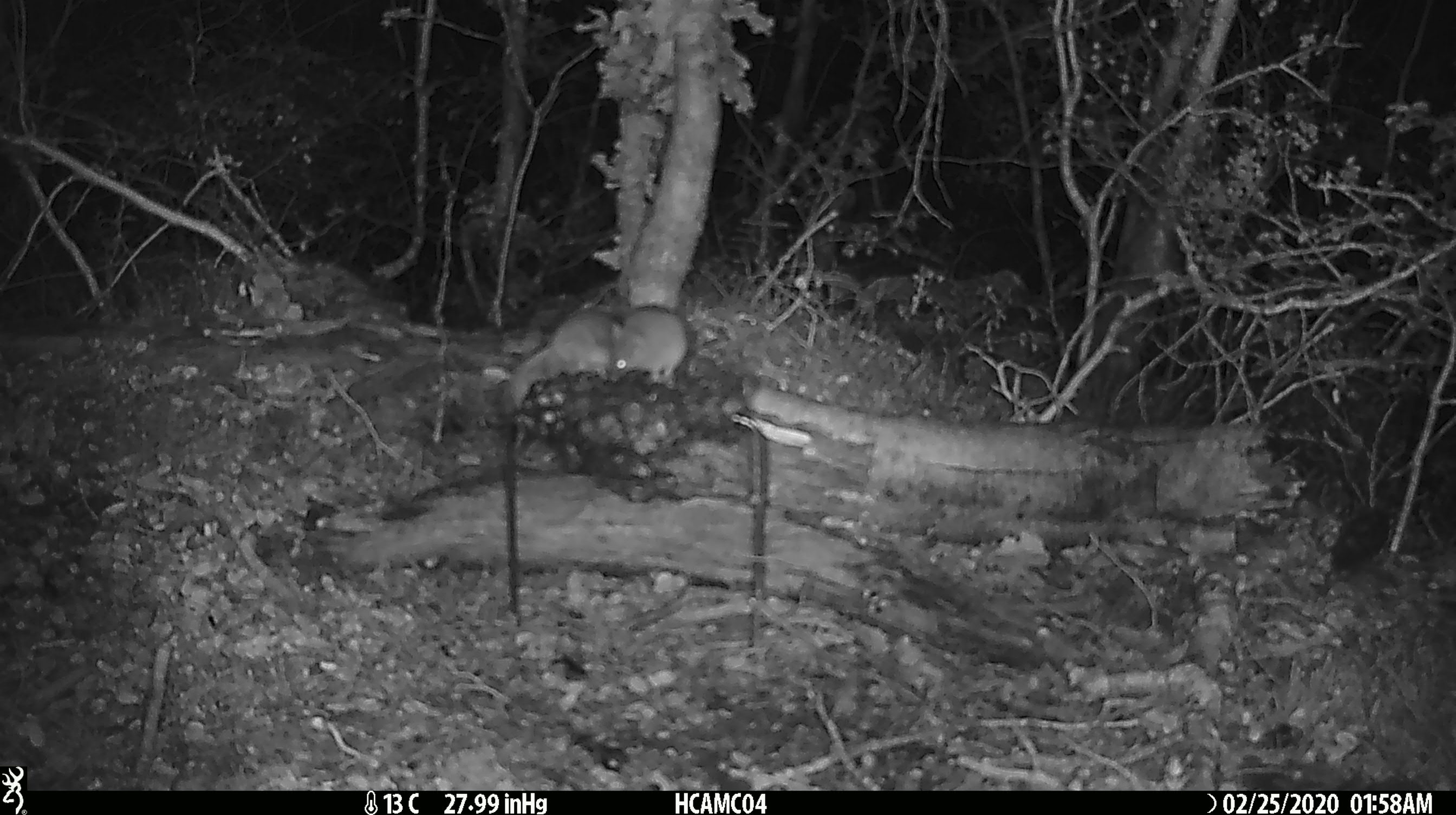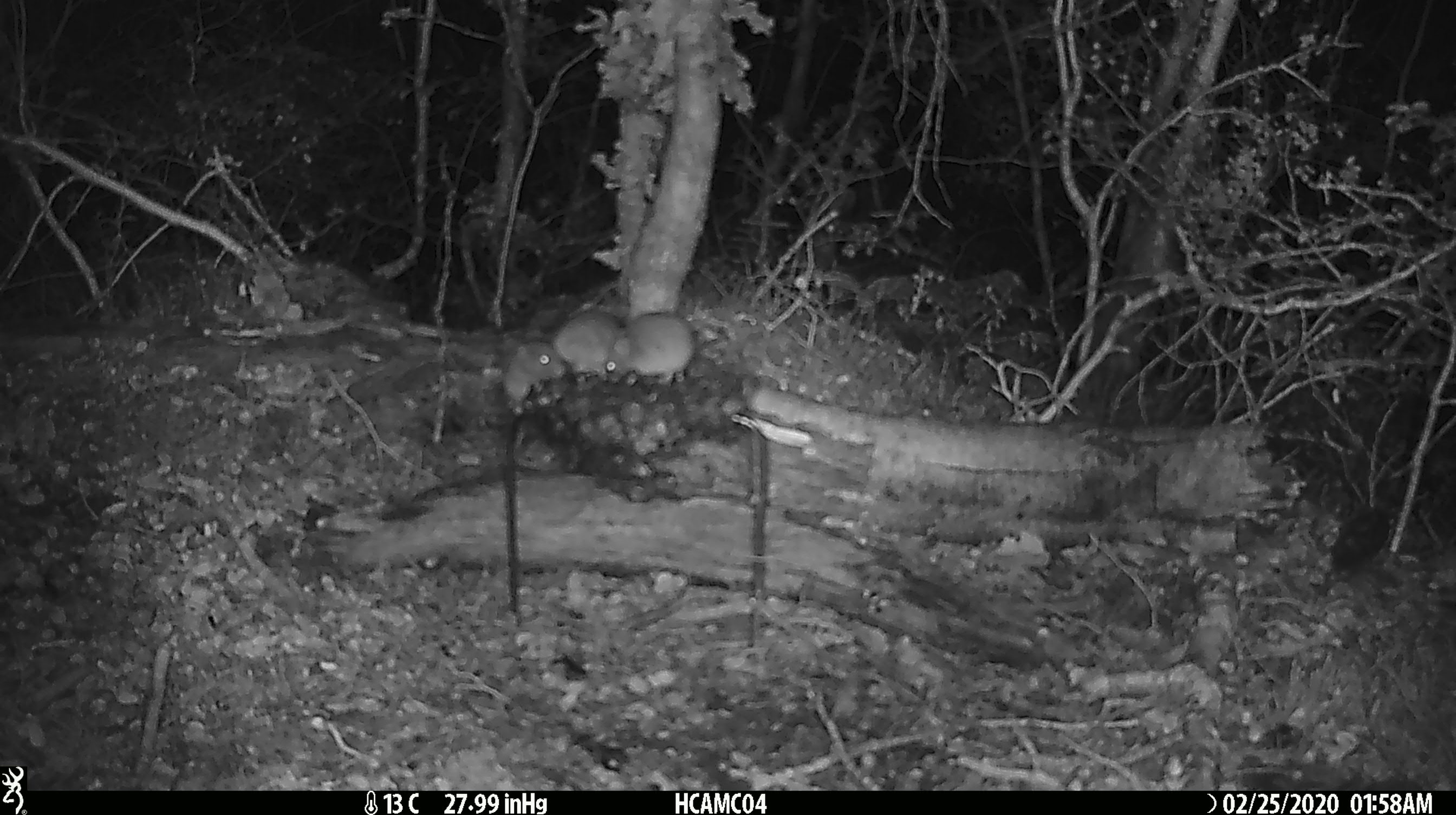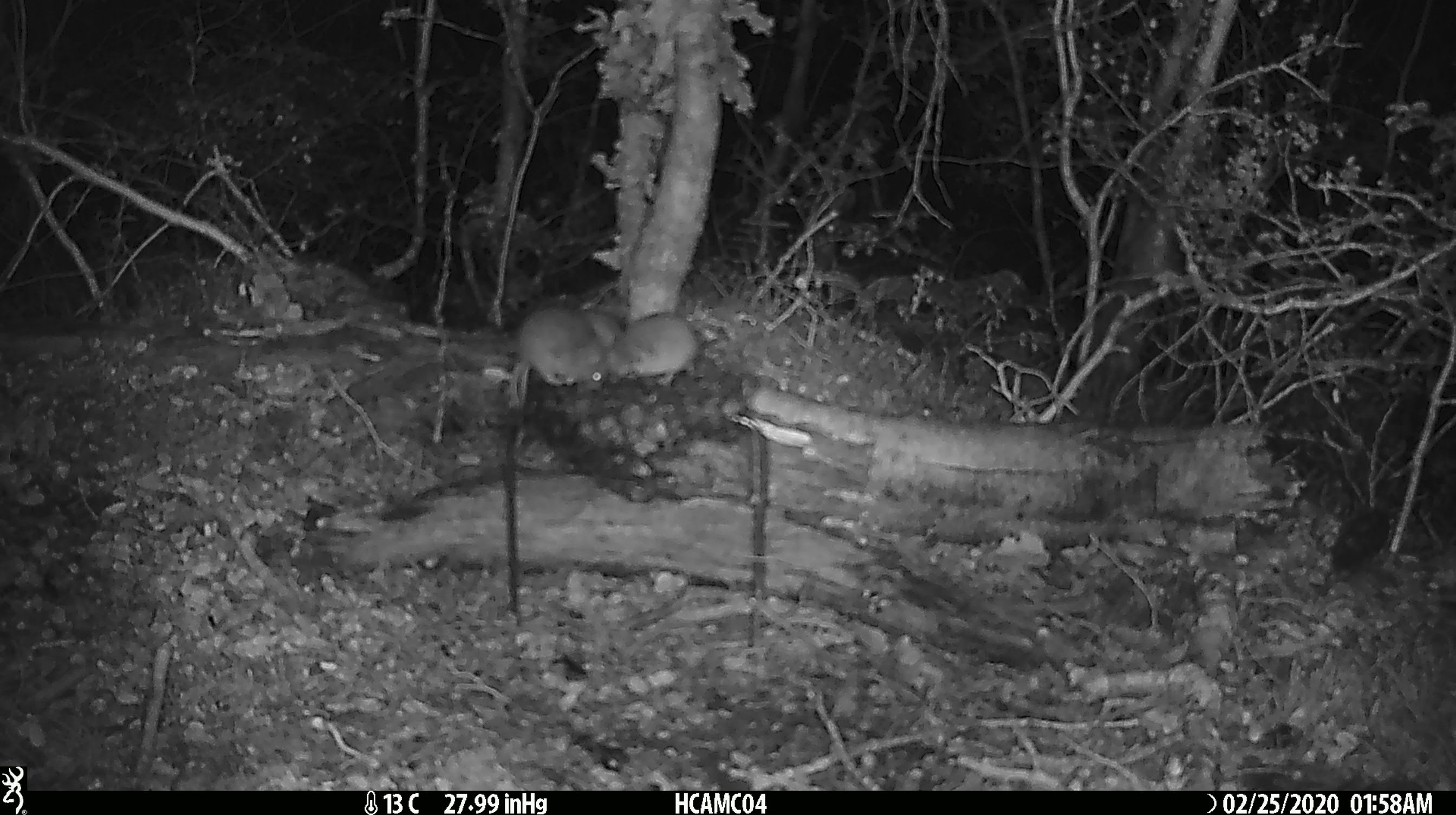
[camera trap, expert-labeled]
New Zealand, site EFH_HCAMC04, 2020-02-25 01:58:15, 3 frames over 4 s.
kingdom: Animalia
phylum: Chordata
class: Mammalia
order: Rodentia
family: Muridae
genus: Mus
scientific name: Mus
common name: mouse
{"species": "mouse (Mus)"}